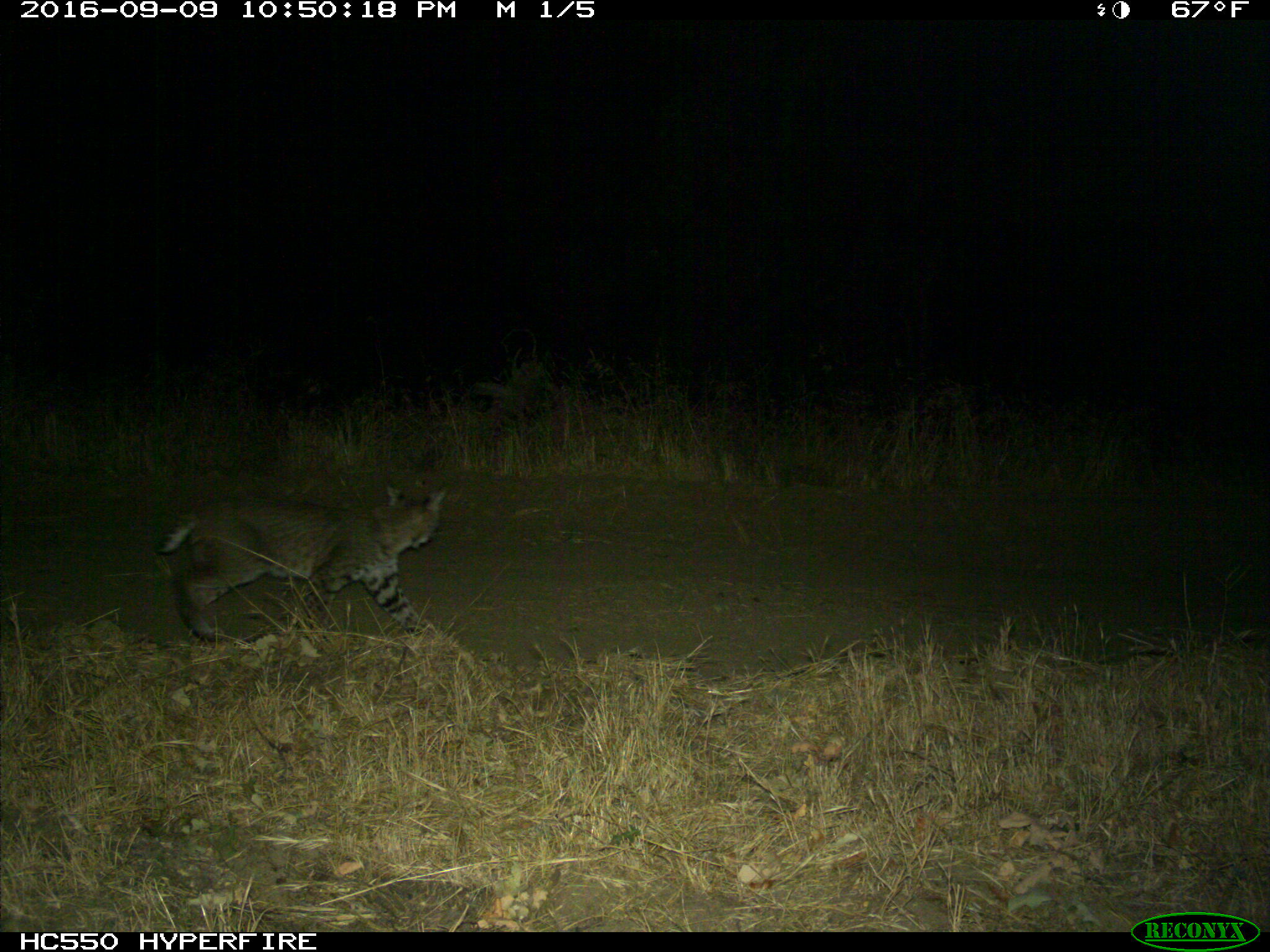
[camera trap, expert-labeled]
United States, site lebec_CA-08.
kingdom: Animalia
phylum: Chordata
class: Mammalia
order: Carnivora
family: Felidae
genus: Lynx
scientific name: Lynx rufus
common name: bobcat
Lynx rufus (bobcat).